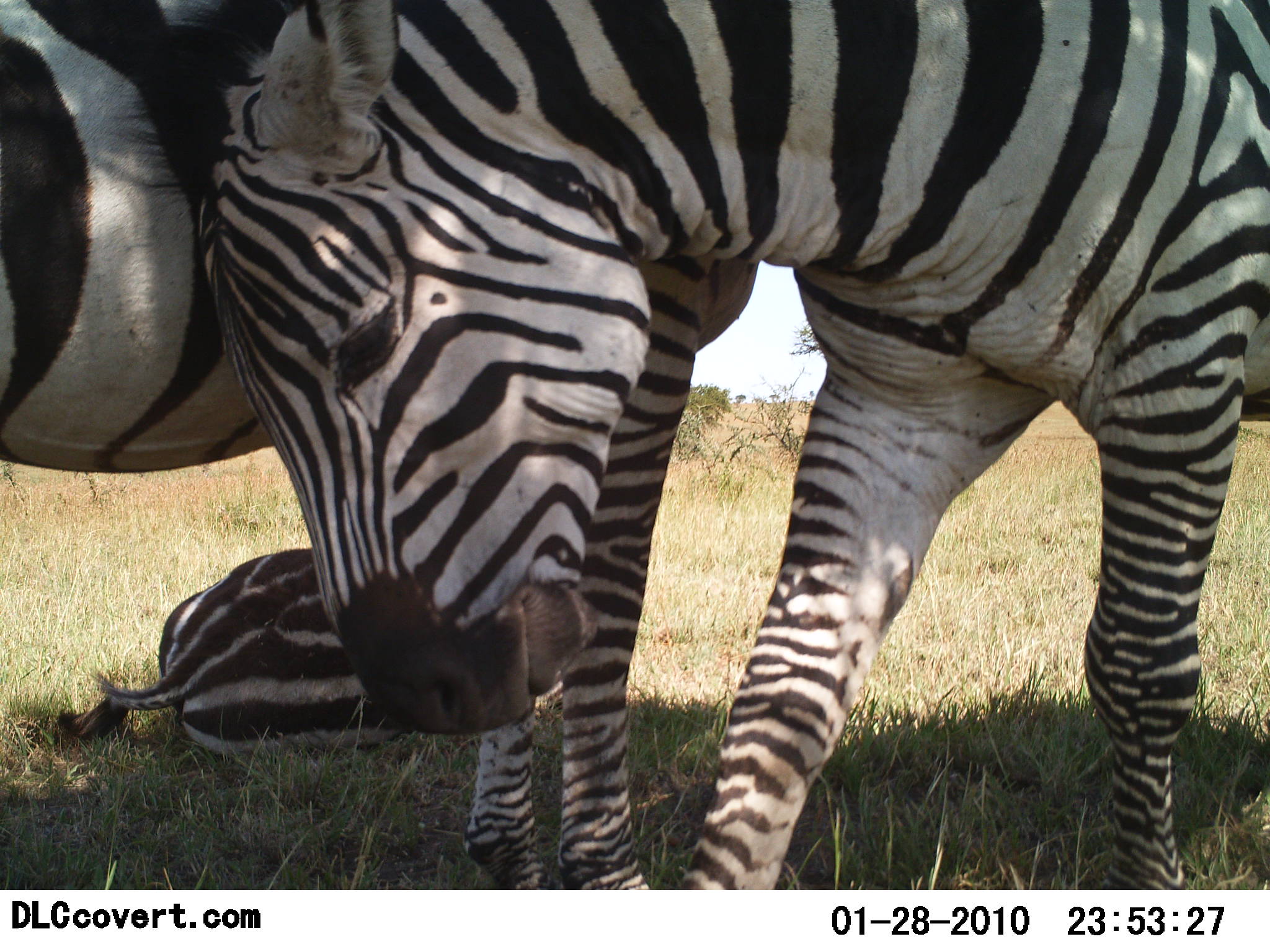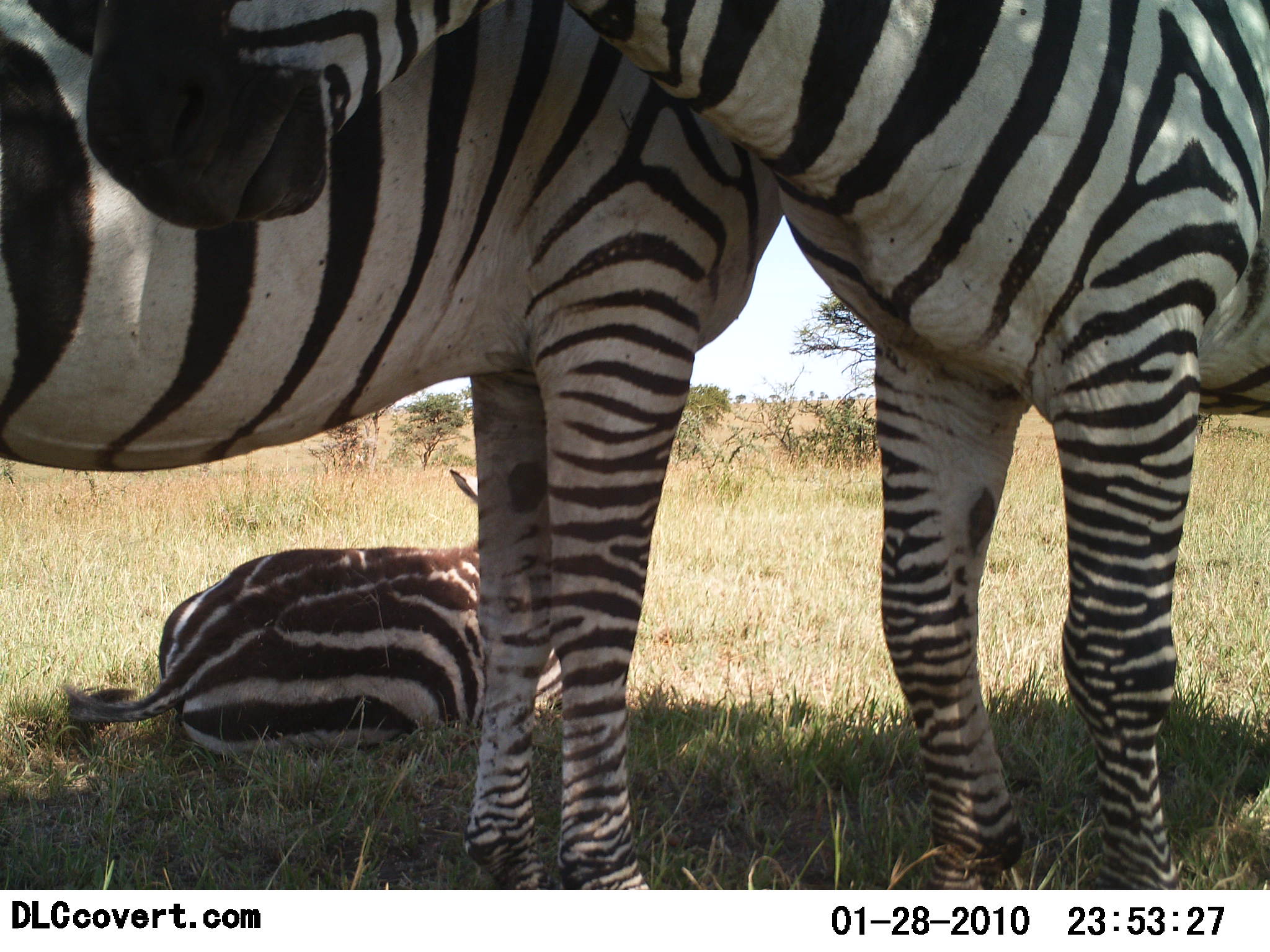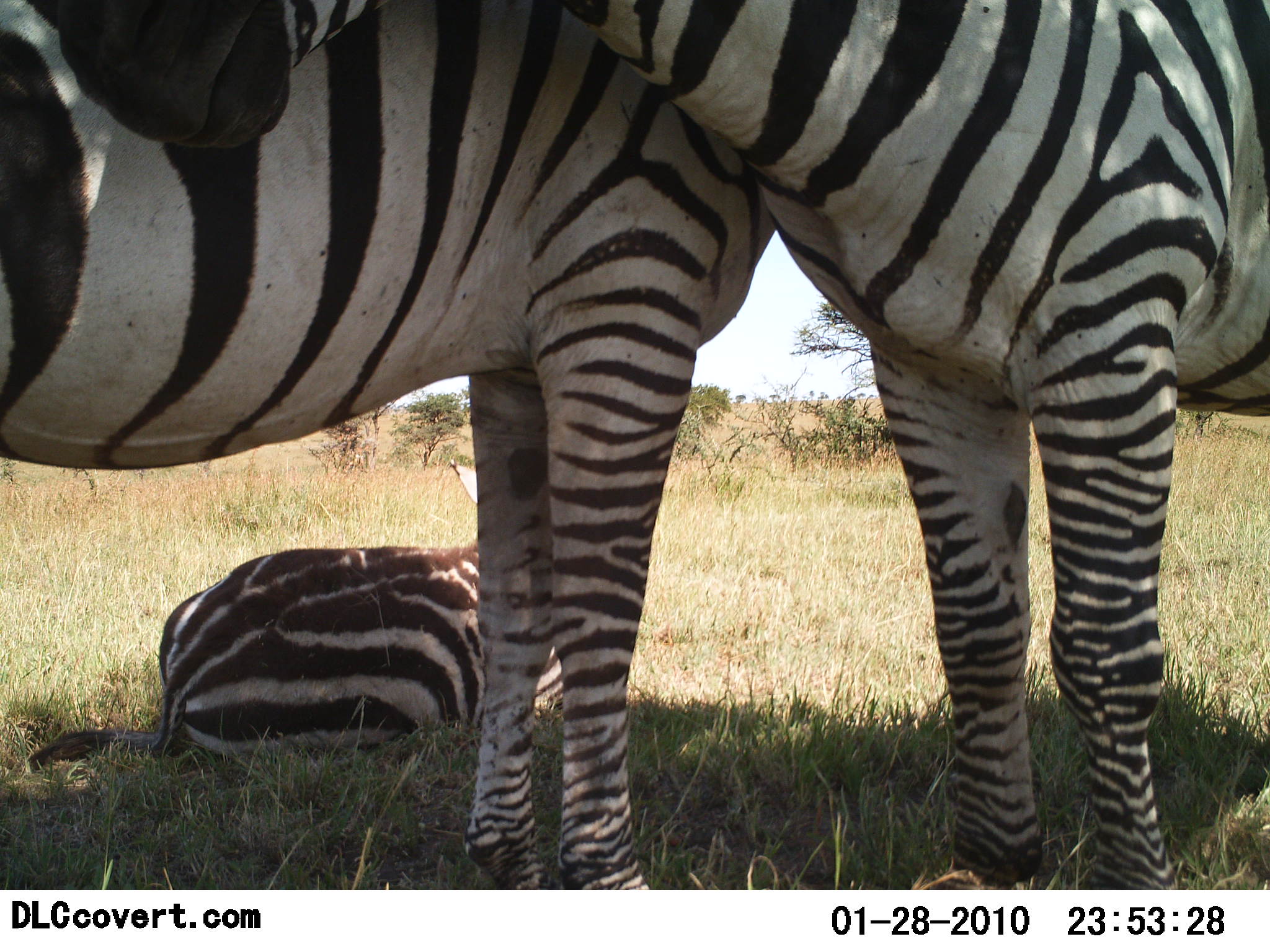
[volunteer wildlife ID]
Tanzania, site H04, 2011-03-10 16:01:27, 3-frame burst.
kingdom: Animalia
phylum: Chordata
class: Mammalia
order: Perissodactyla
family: Equidae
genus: Equus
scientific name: Equus quagga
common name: plains zebra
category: zebra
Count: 3.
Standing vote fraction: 64%.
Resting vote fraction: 91%.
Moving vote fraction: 9%.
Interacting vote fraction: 45%.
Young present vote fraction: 18%.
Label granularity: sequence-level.